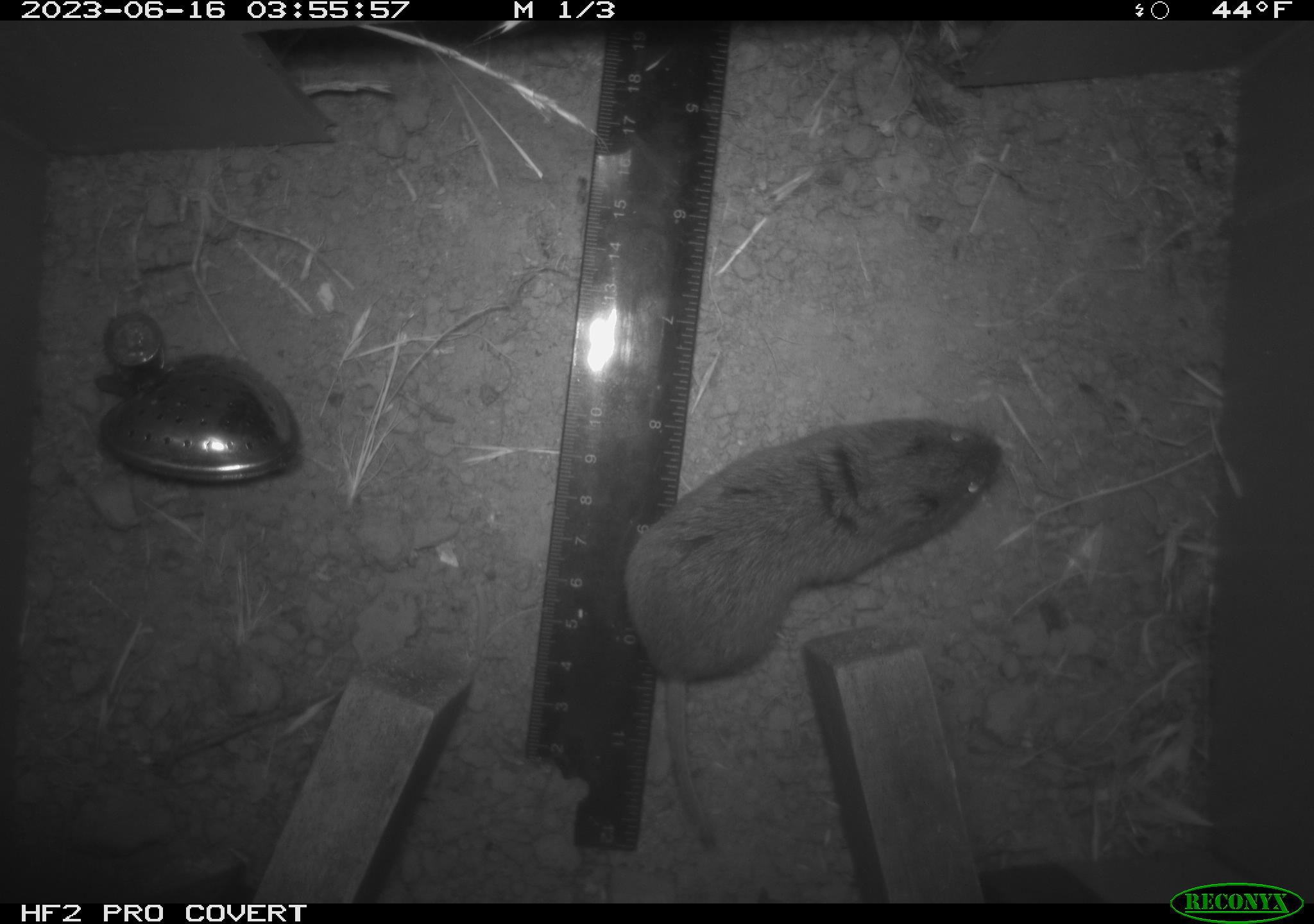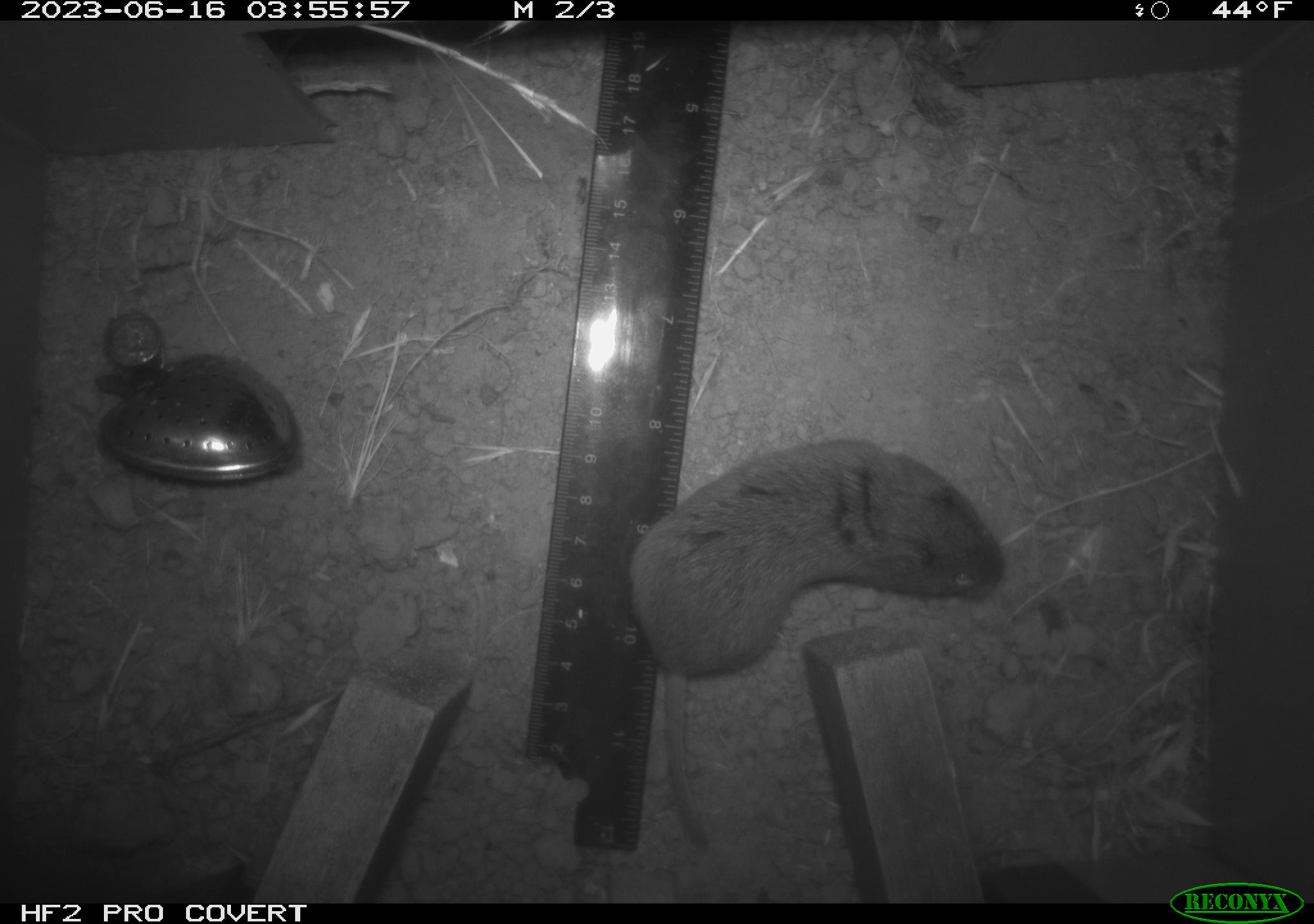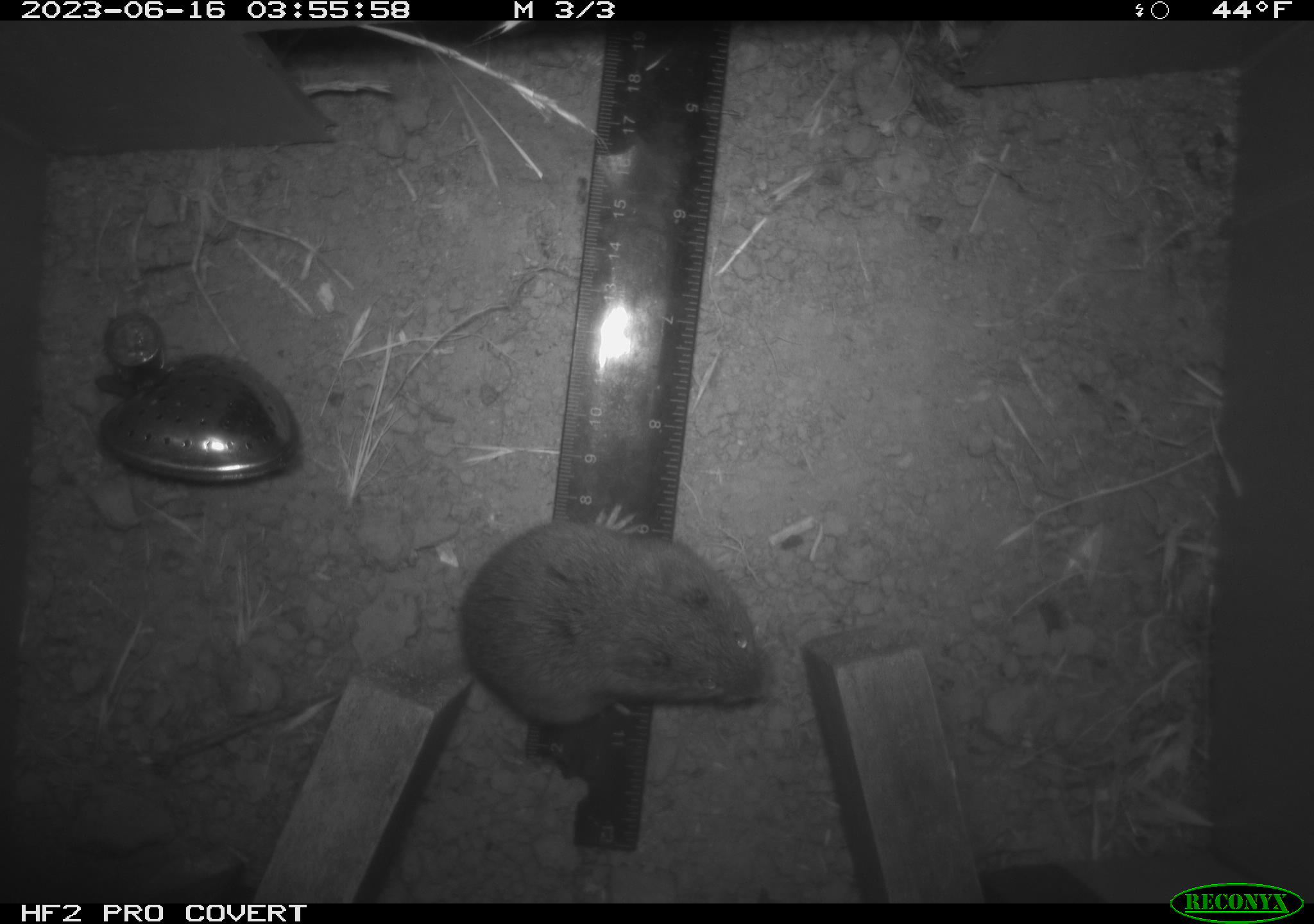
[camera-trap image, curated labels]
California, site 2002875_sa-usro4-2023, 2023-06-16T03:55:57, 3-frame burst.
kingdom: Animalia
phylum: Chordata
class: Mammalia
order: Rodentia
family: Cricetidae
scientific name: Arvicolinae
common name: voles, lemmings, and muskrats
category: arvicolinae subfamily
Arvicolinae subfamily (voles, lemmings, and muskrats) (Arvicolinae).